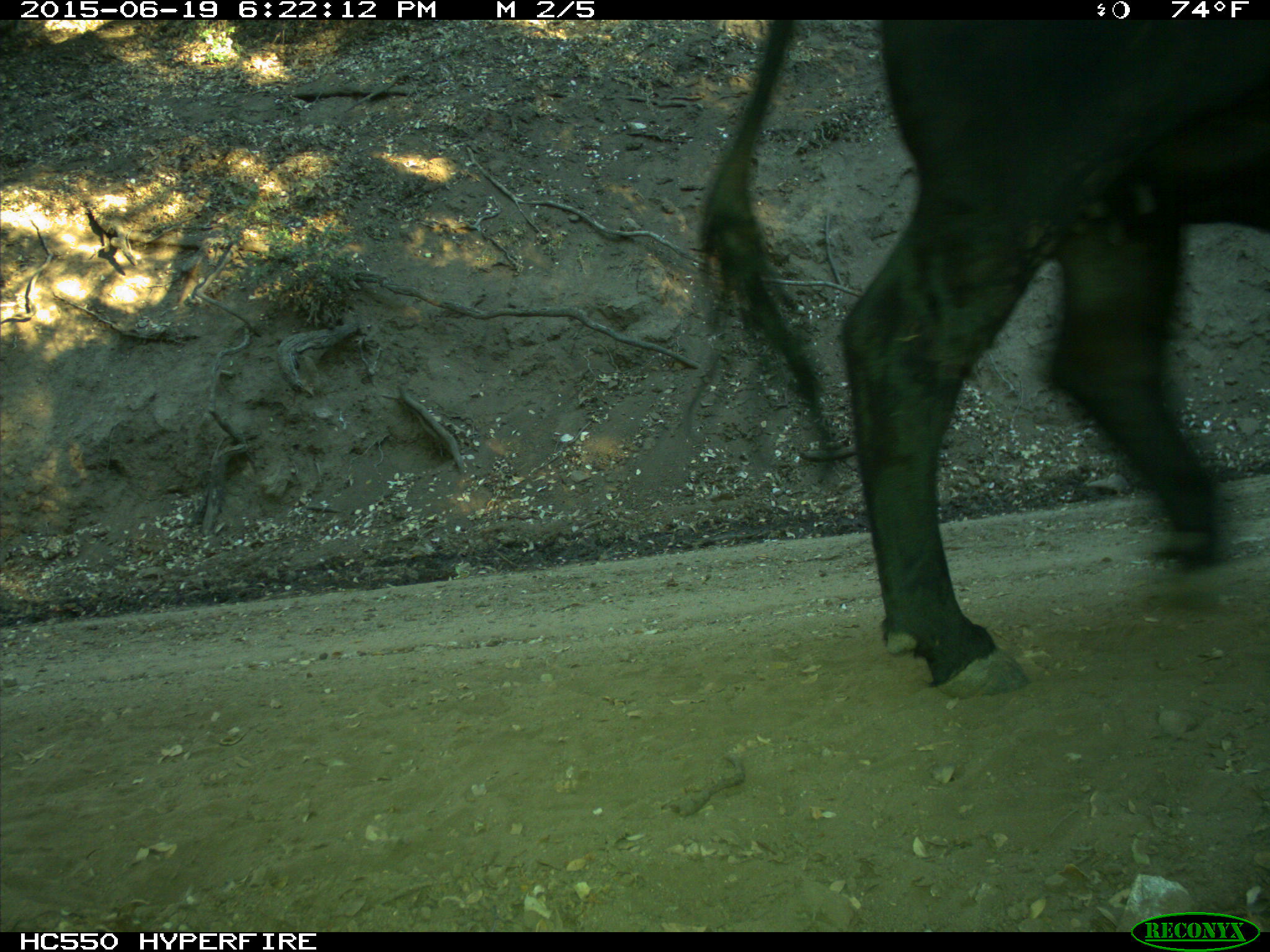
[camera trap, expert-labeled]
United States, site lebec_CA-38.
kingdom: Animalia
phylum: Chordata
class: Mammalia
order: Artiodactyla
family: Bovidae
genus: Bos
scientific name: Bos taurus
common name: domestic cow